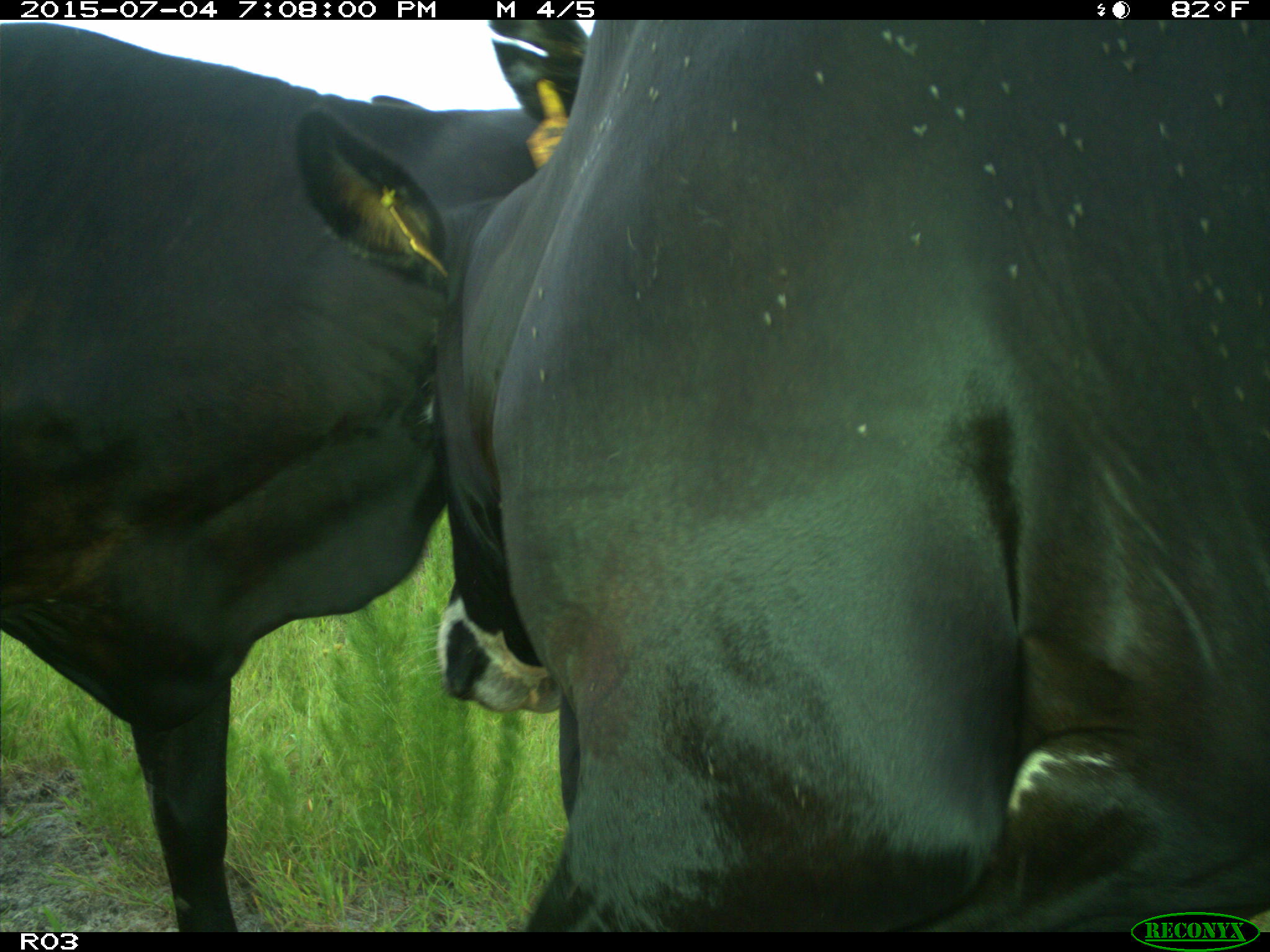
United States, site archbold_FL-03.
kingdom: Animalia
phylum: Chordata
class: Mammalia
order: Artiodactyla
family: Bovidae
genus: Bos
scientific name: Bos taurus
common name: domestic cow